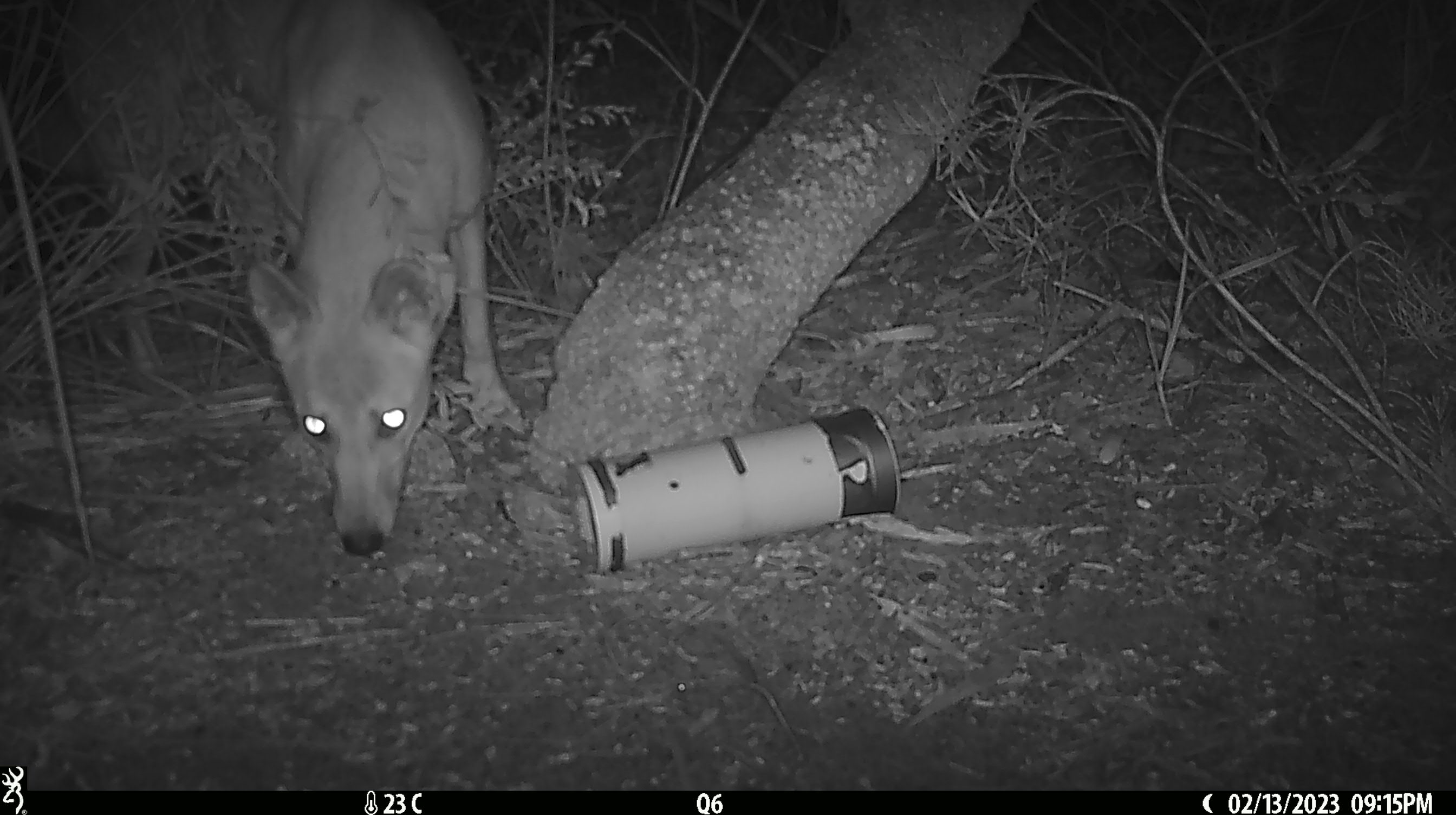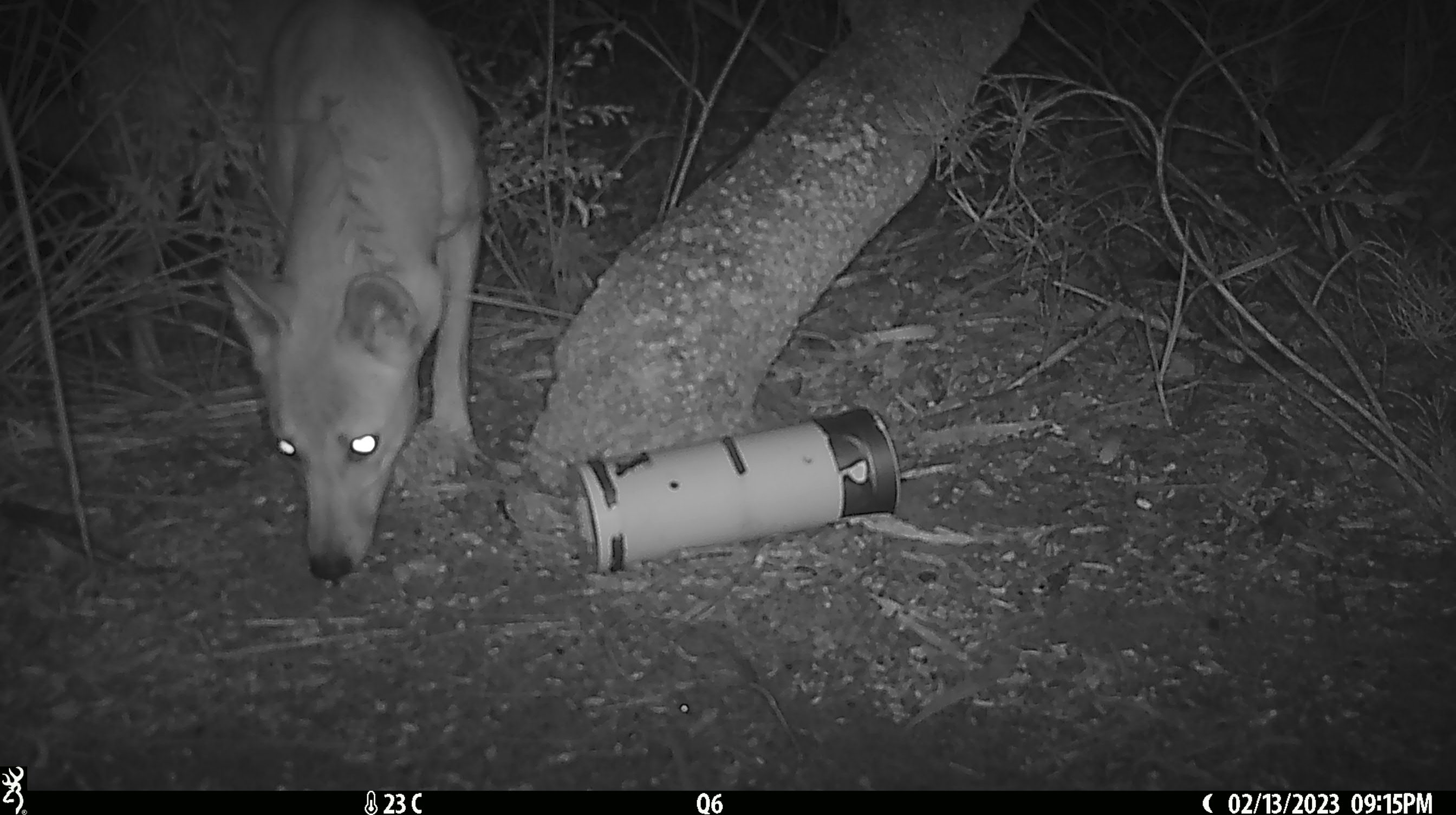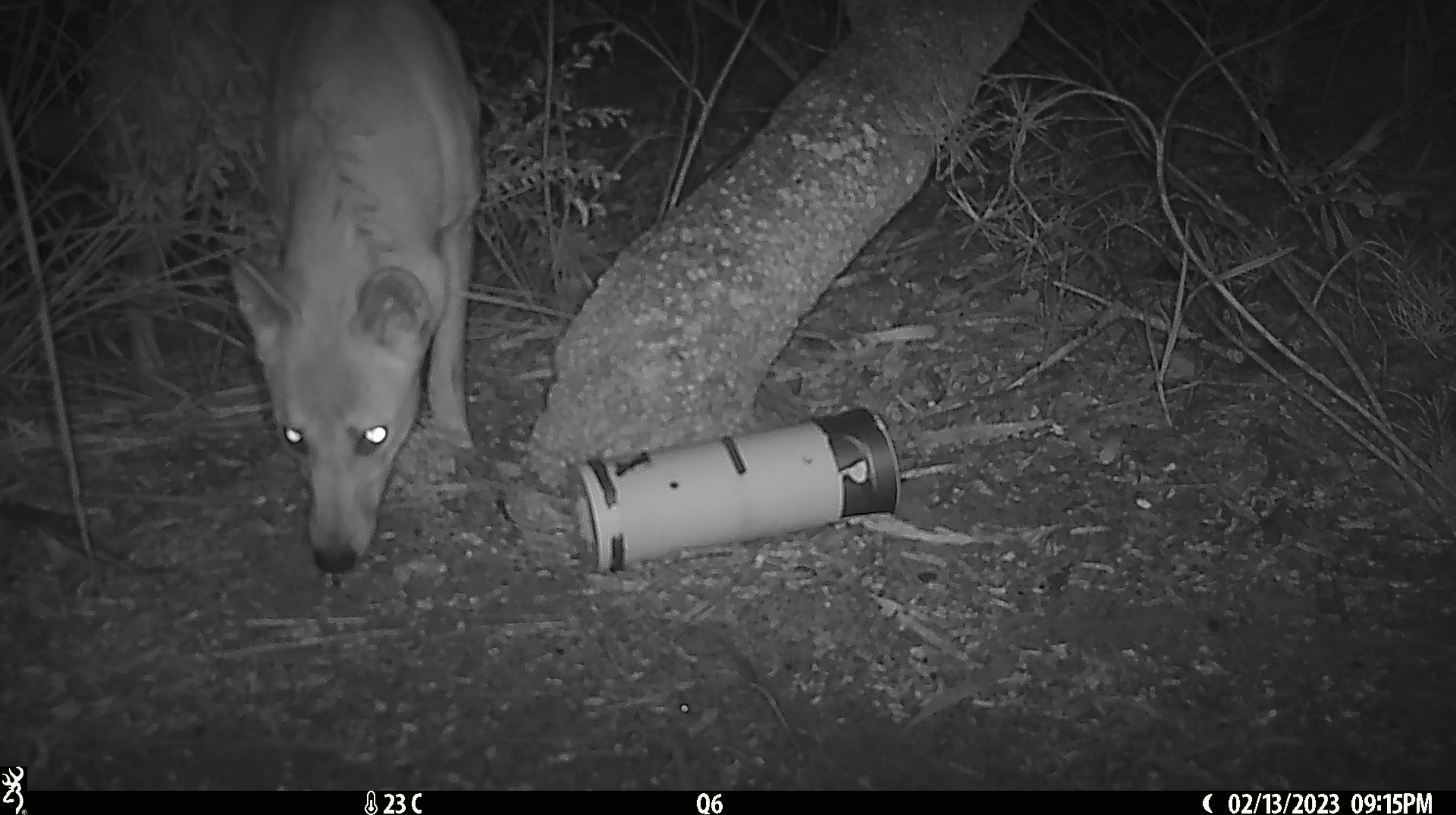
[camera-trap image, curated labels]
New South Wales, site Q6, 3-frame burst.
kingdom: Animalia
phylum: Chordata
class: Mammalia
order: Carnivora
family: Canidae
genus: Canis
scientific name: Canis familiaris dingo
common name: dingo